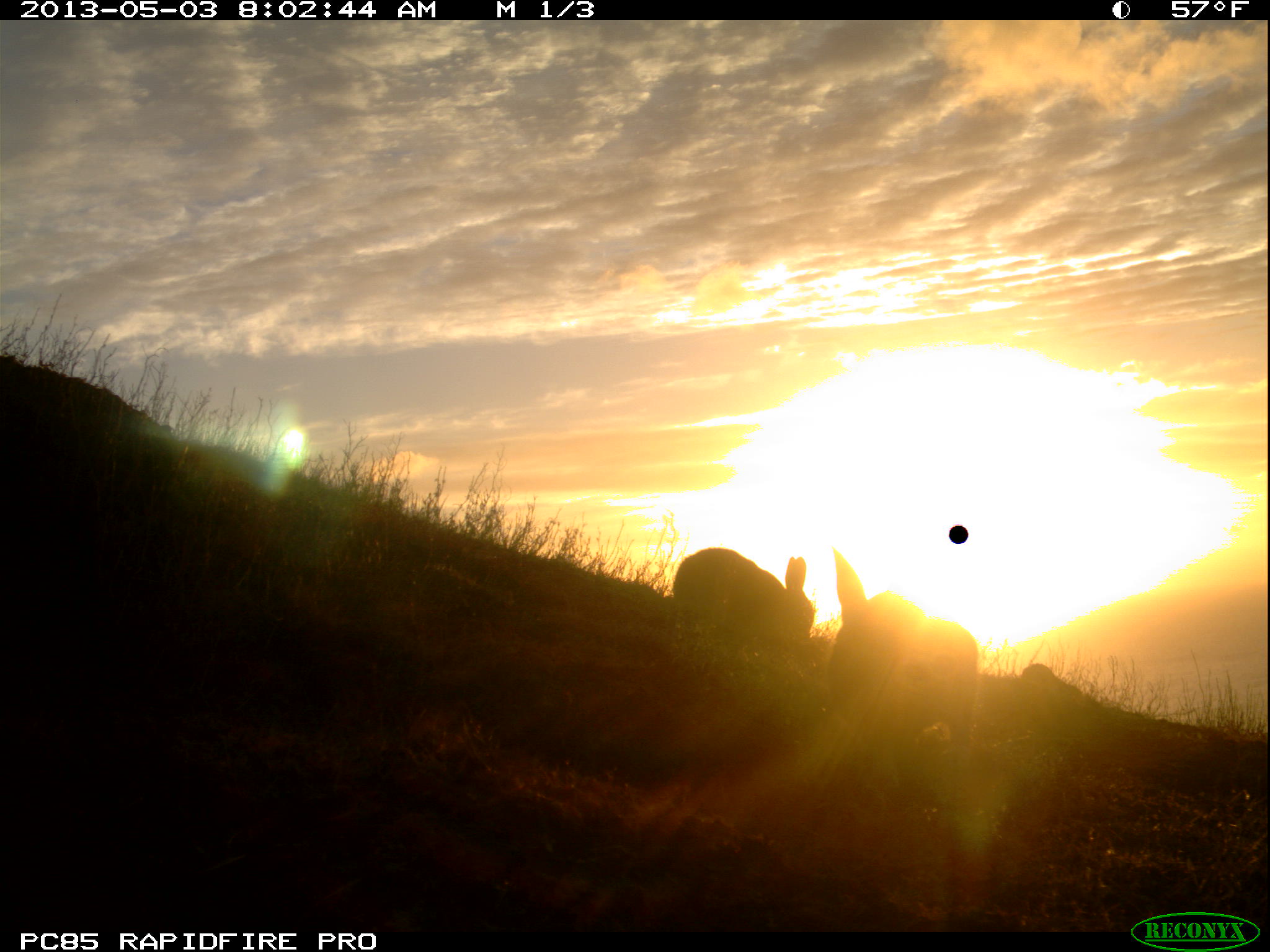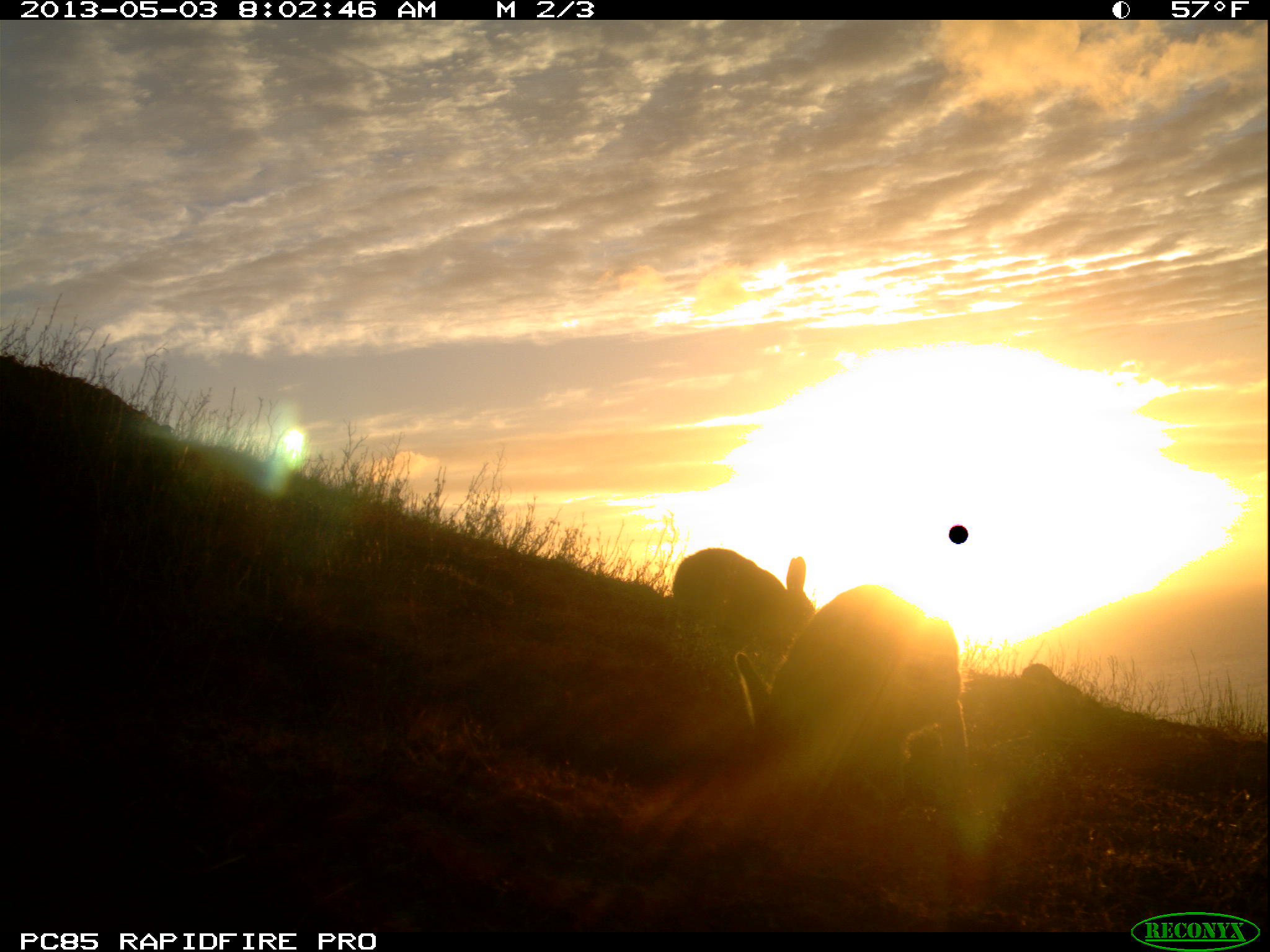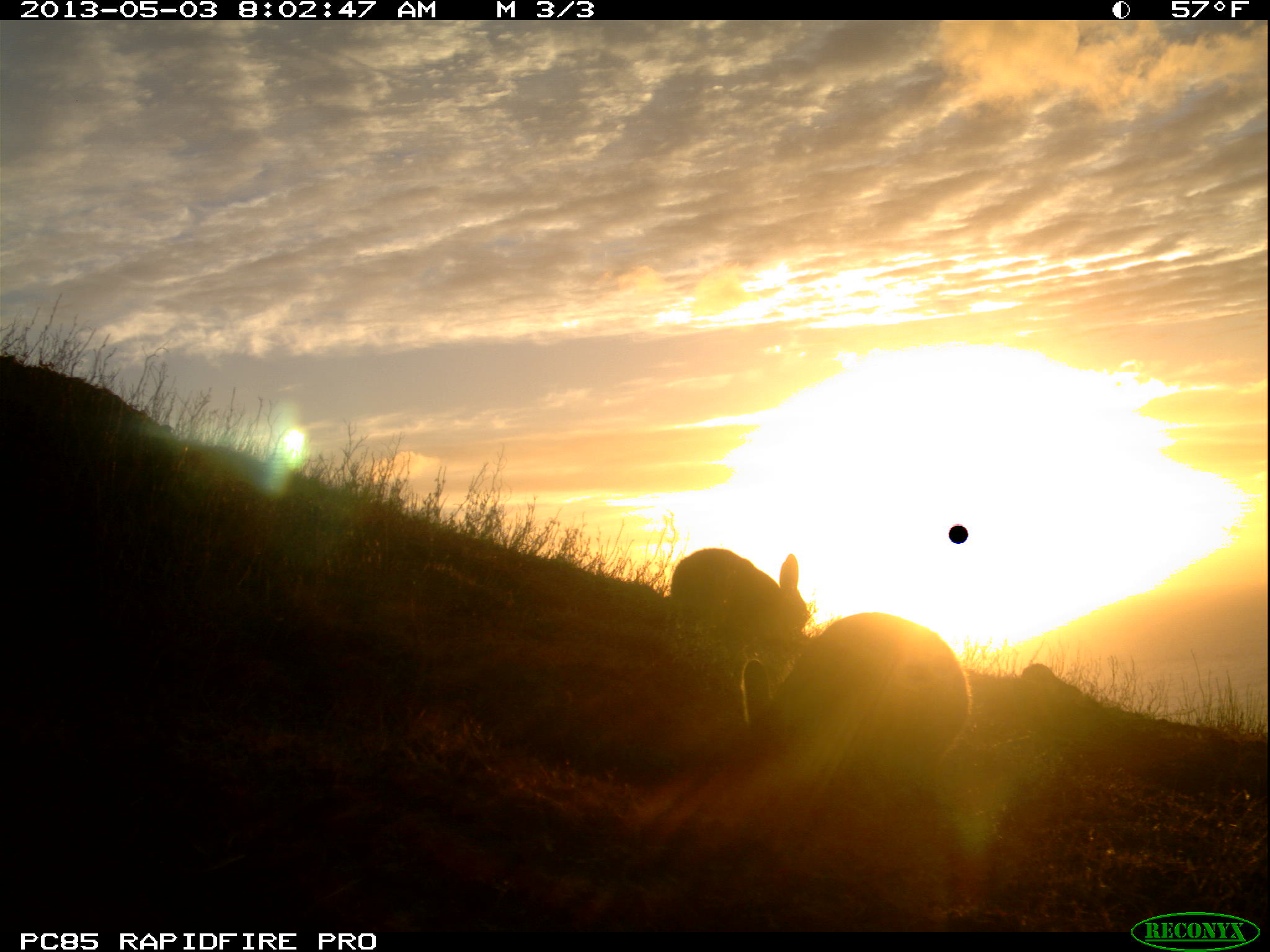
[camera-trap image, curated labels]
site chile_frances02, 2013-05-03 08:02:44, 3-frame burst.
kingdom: Animalia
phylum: Chordata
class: Mammalia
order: Lagomorpha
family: Leporidae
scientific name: Leporidae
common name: rabbits and hares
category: rabbit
Rabbit (rabbits and hares) (Leporidae).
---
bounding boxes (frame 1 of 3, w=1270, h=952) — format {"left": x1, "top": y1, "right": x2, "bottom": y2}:
rabbit: {"left": 824, "top": 542, "right": 984, "bottom": 752}; {"left": 670, "top": 540, "right": 822, "bottom": 646}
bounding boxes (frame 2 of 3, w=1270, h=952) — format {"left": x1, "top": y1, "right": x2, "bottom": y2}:
rabbit: {"left": 732, "top": 579, "right": 977, "bottom": 803}; {"left": 668, "top": 544, "right": 818, "bottom": 636}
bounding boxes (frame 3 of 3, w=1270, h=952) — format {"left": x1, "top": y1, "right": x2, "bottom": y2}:
rabbit: {"left": 716, "top": 603, "right": 974, "bottom": 789}; {"left": 660, "top": 548, "right": 815, "bottom": 736}